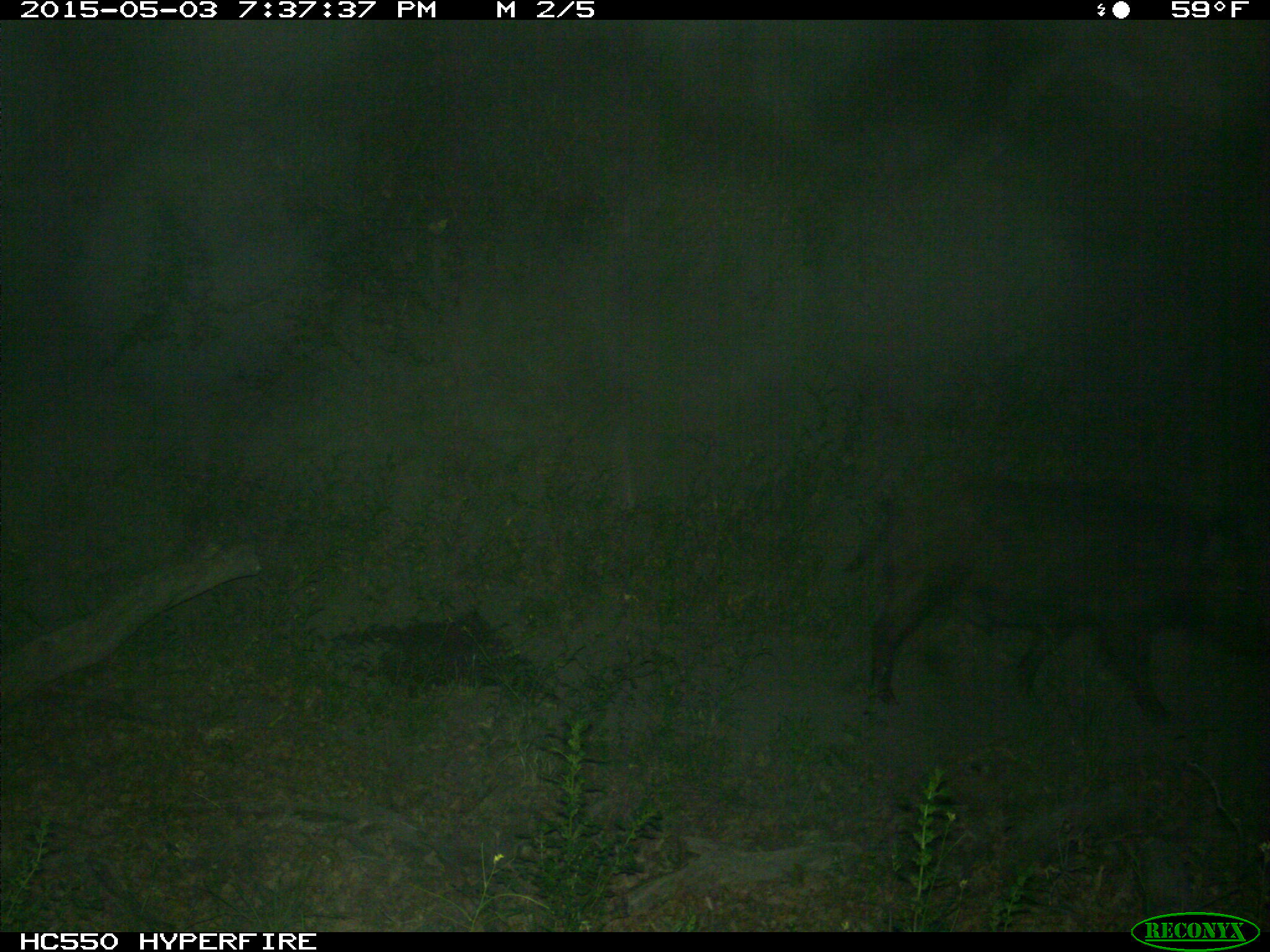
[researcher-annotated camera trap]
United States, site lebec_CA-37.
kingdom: Animalia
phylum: Chordata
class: Mammalia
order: Artiodactyla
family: Suidae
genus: Sus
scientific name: Sus scrofa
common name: wild boar